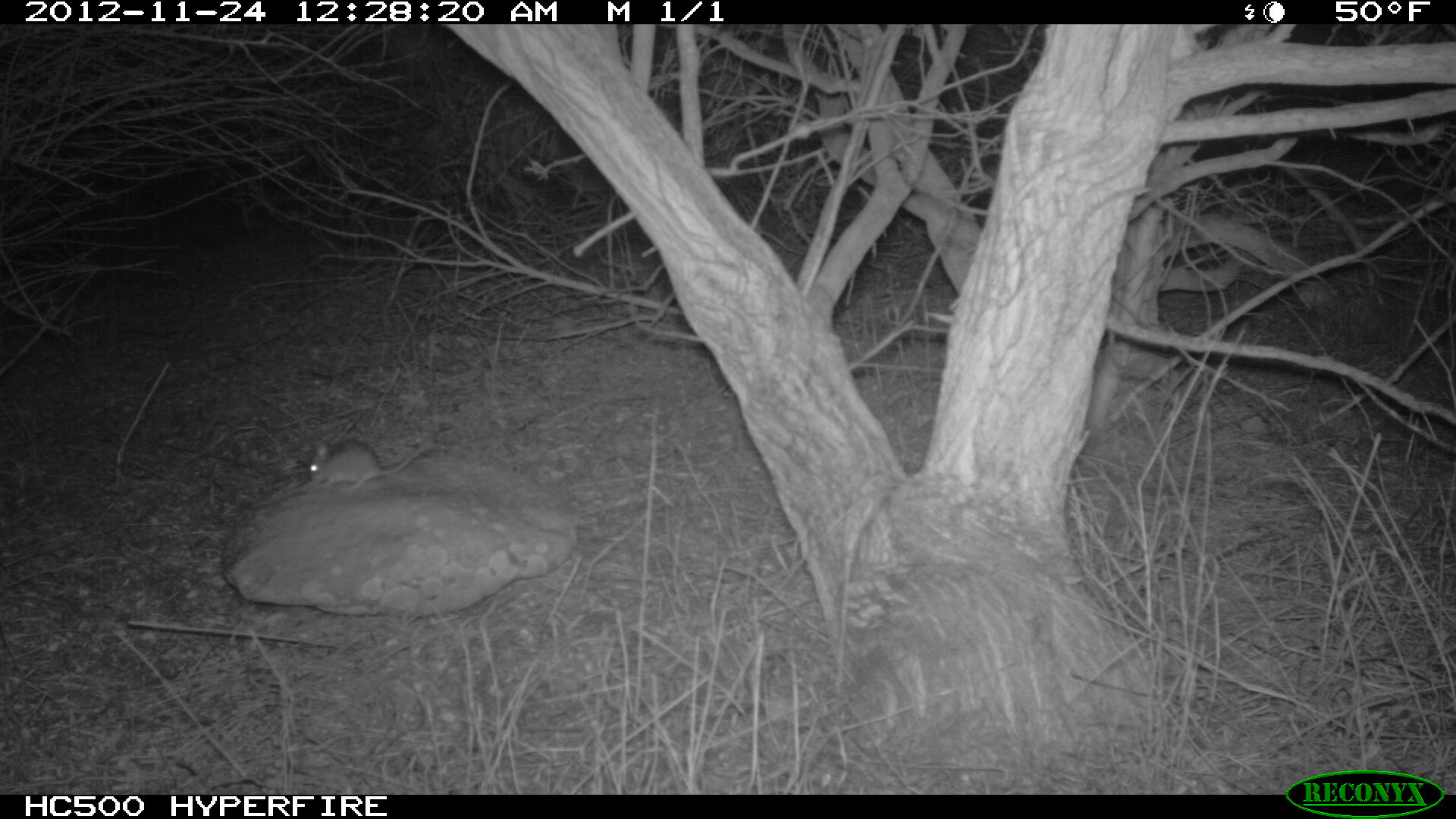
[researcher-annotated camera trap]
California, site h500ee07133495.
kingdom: Animalia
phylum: Chordata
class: Mammalia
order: Rodentia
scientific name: Rodentia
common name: rodent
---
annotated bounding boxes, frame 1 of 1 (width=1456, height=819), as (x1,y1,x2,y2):
rodent: (307,436,433,491)